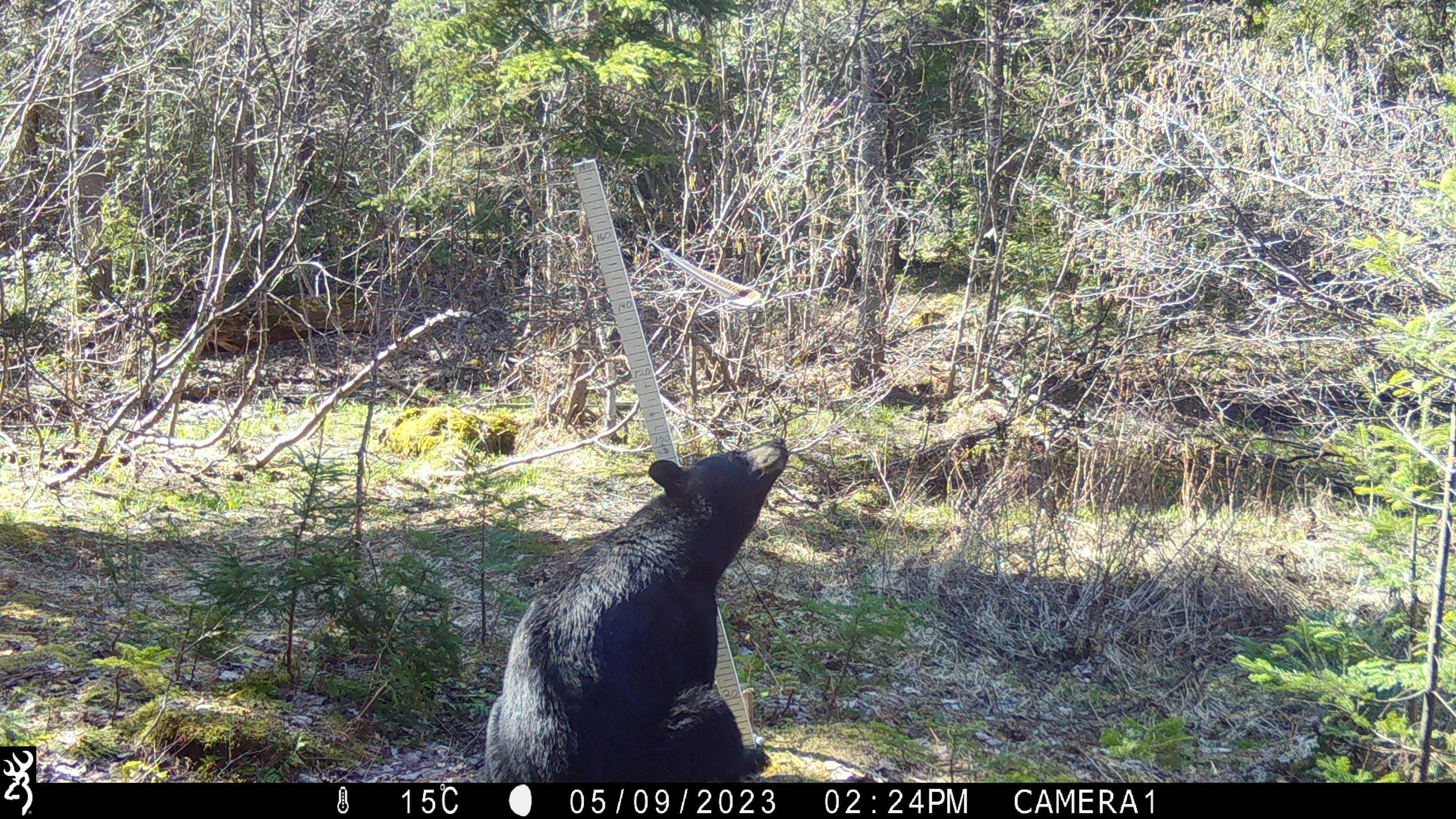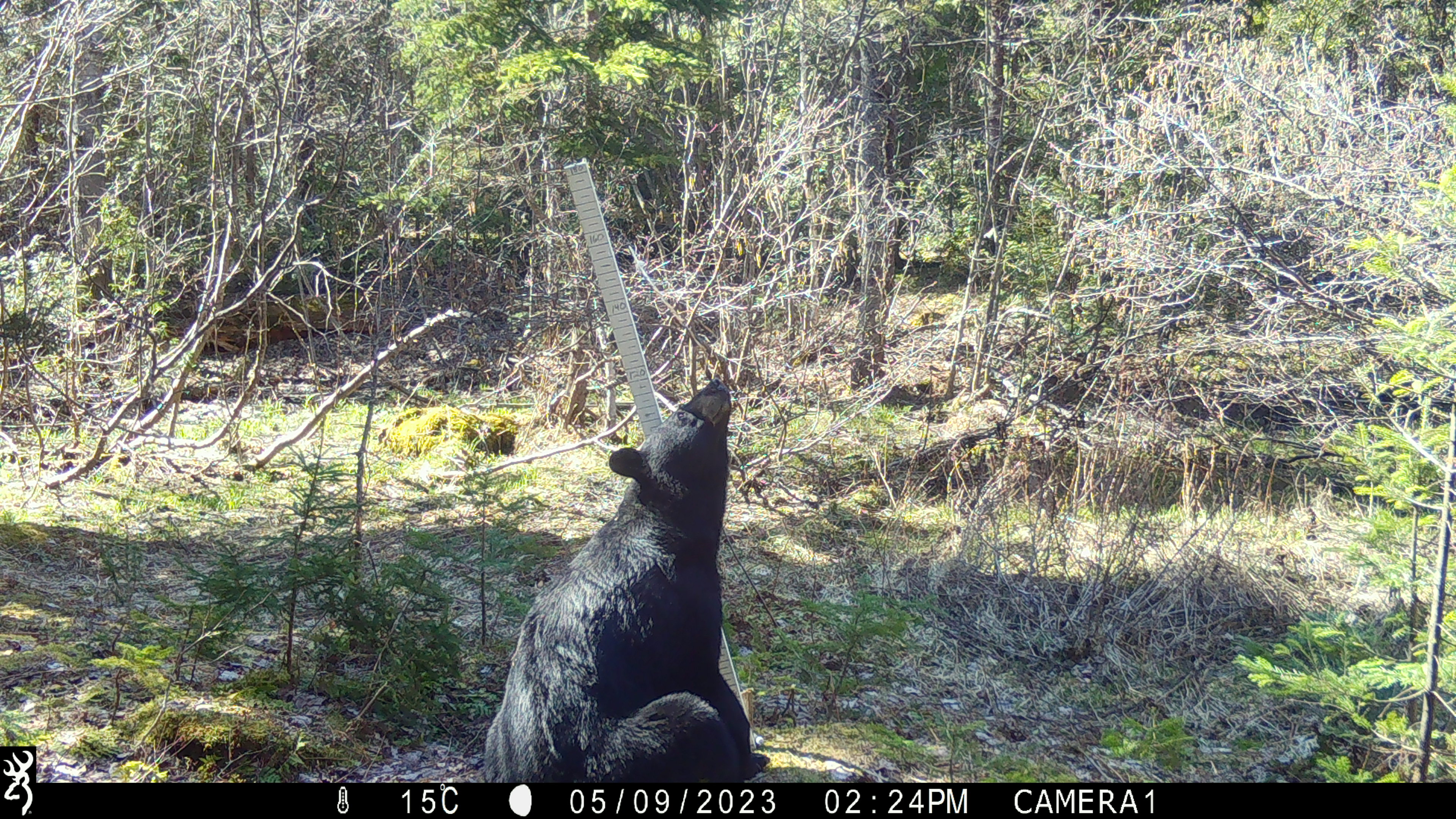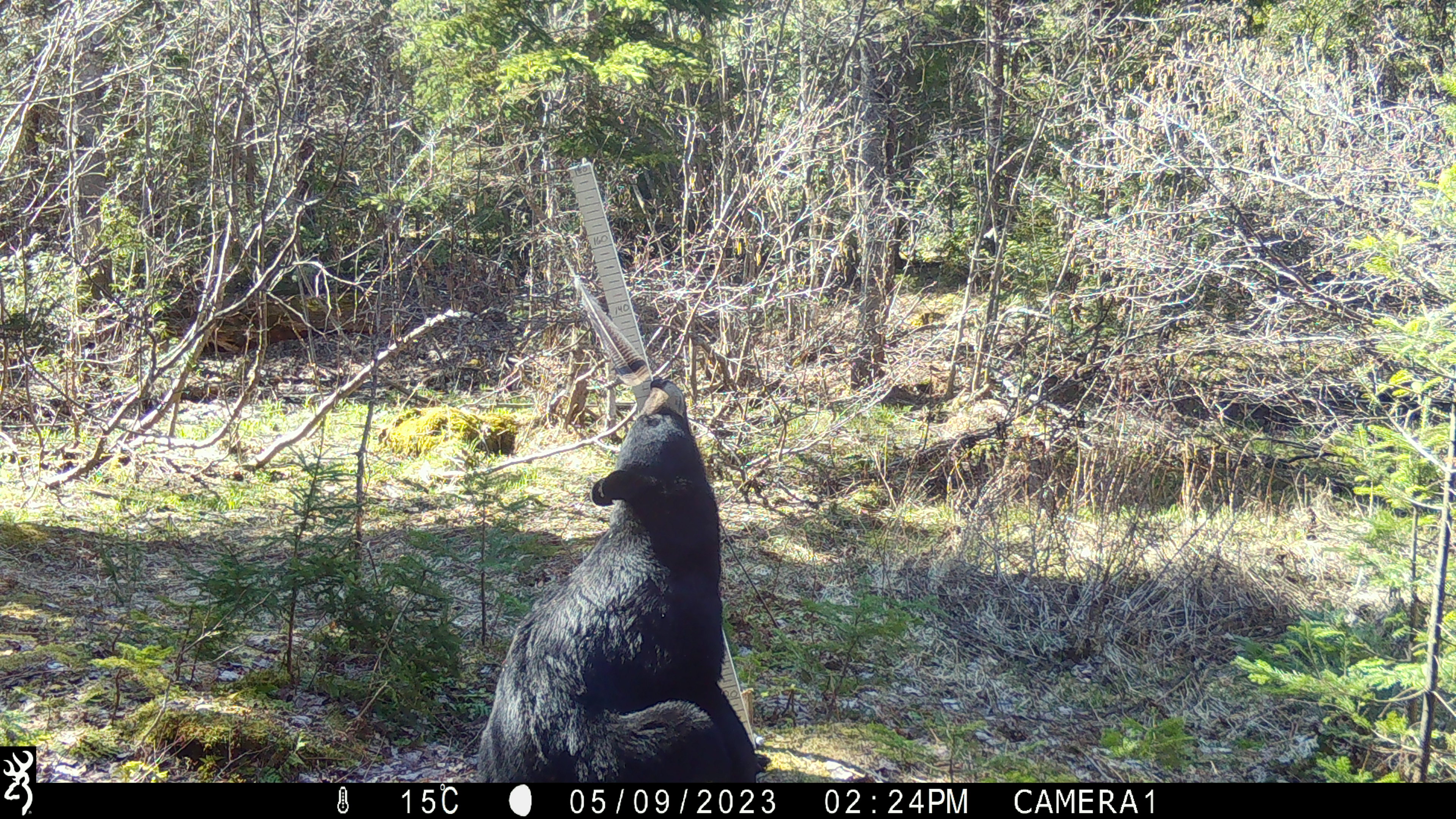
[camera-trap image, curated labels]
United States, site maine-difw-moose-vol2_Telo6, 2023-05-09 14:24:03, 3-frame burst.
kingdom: Animalia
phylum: Chordata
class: Mammalia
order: Carnivora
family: Ursidae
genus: Ursus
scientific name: Ursus americanus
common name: black bear